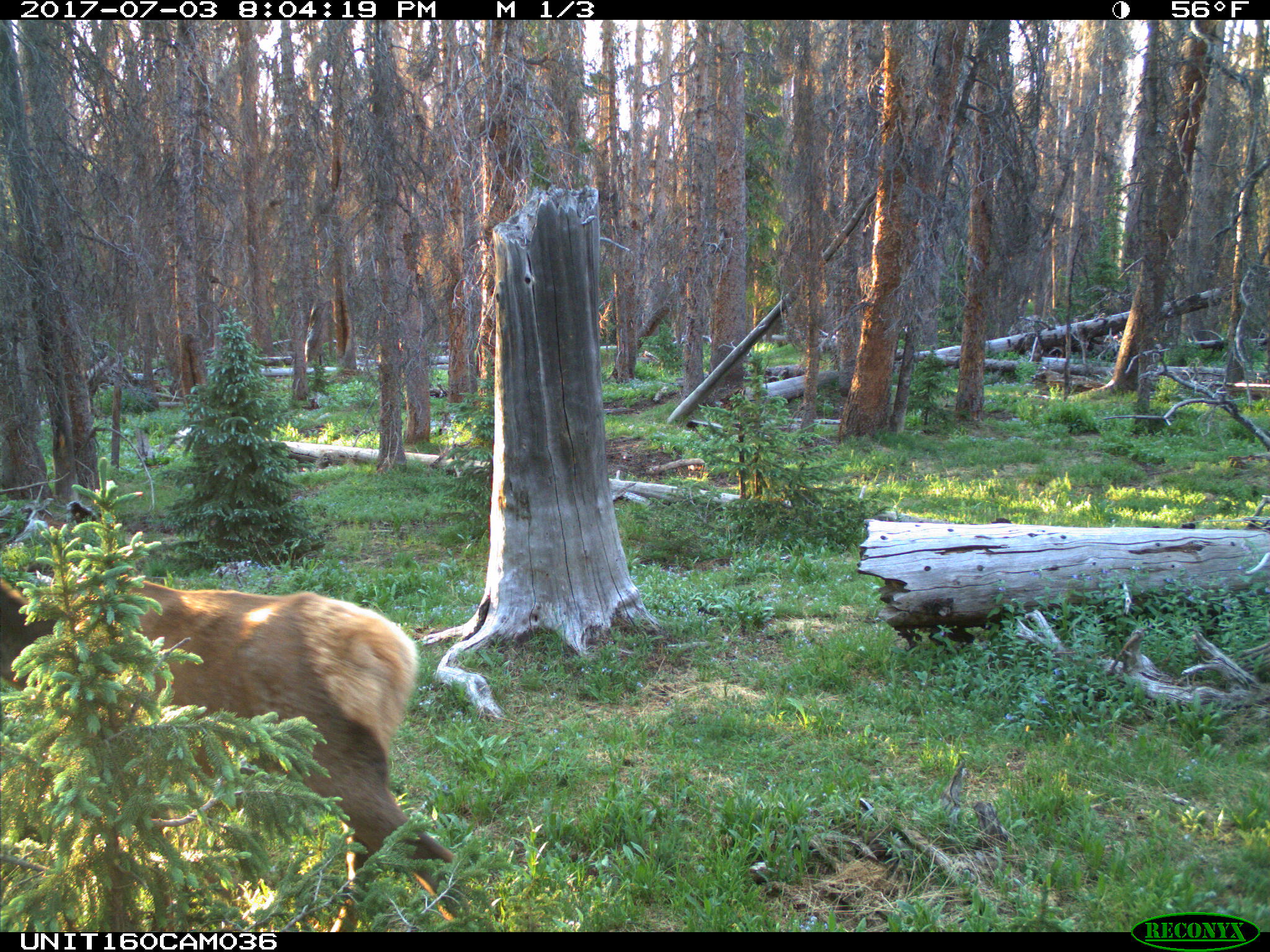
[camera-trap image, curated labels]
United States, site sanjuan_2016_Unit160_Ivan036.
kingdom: Animalia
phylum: Chordata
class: Mammalia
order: Artiodactyla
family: Cervidae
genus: Cervus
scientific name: Cervus elaphus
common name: red deer